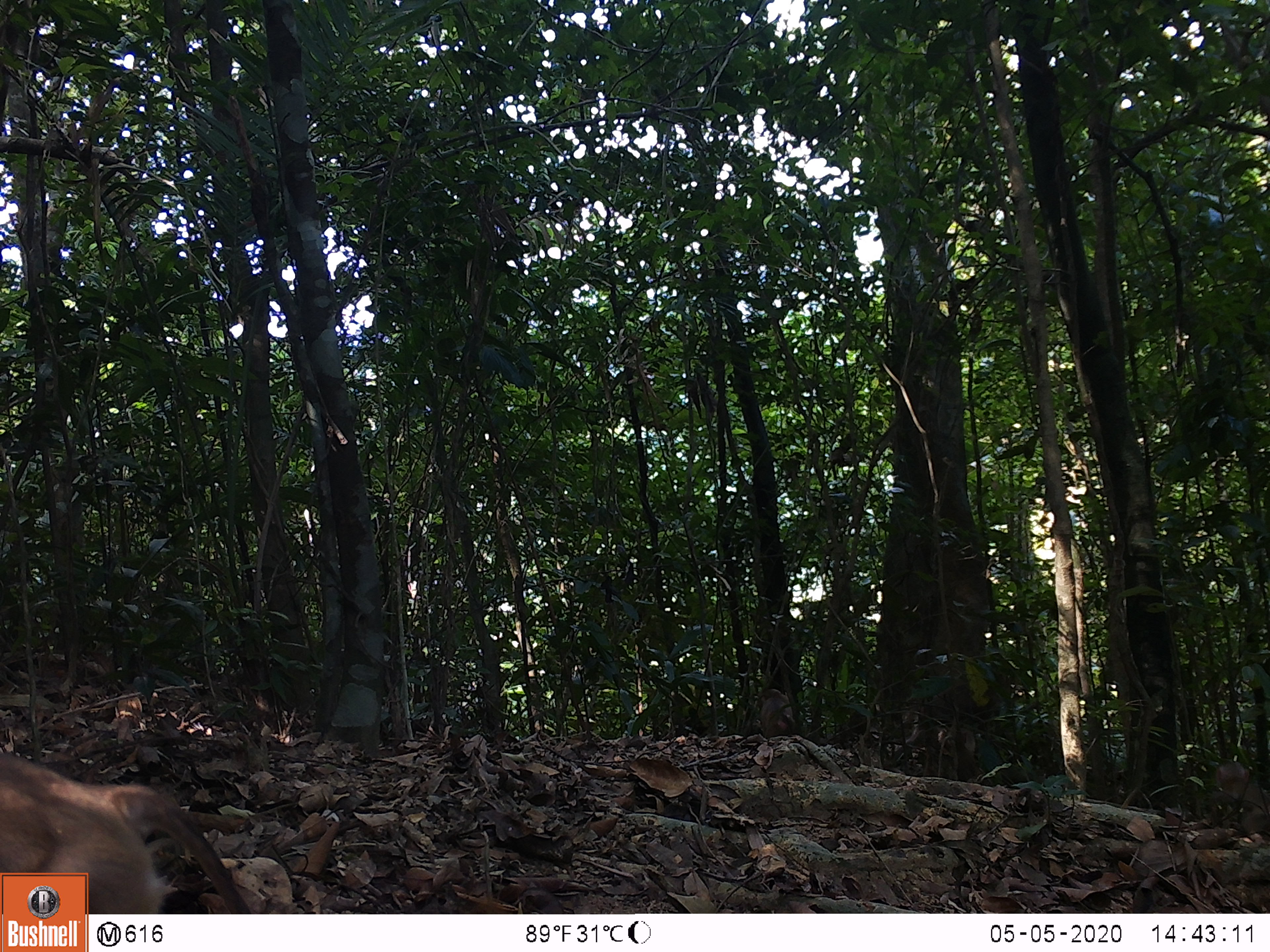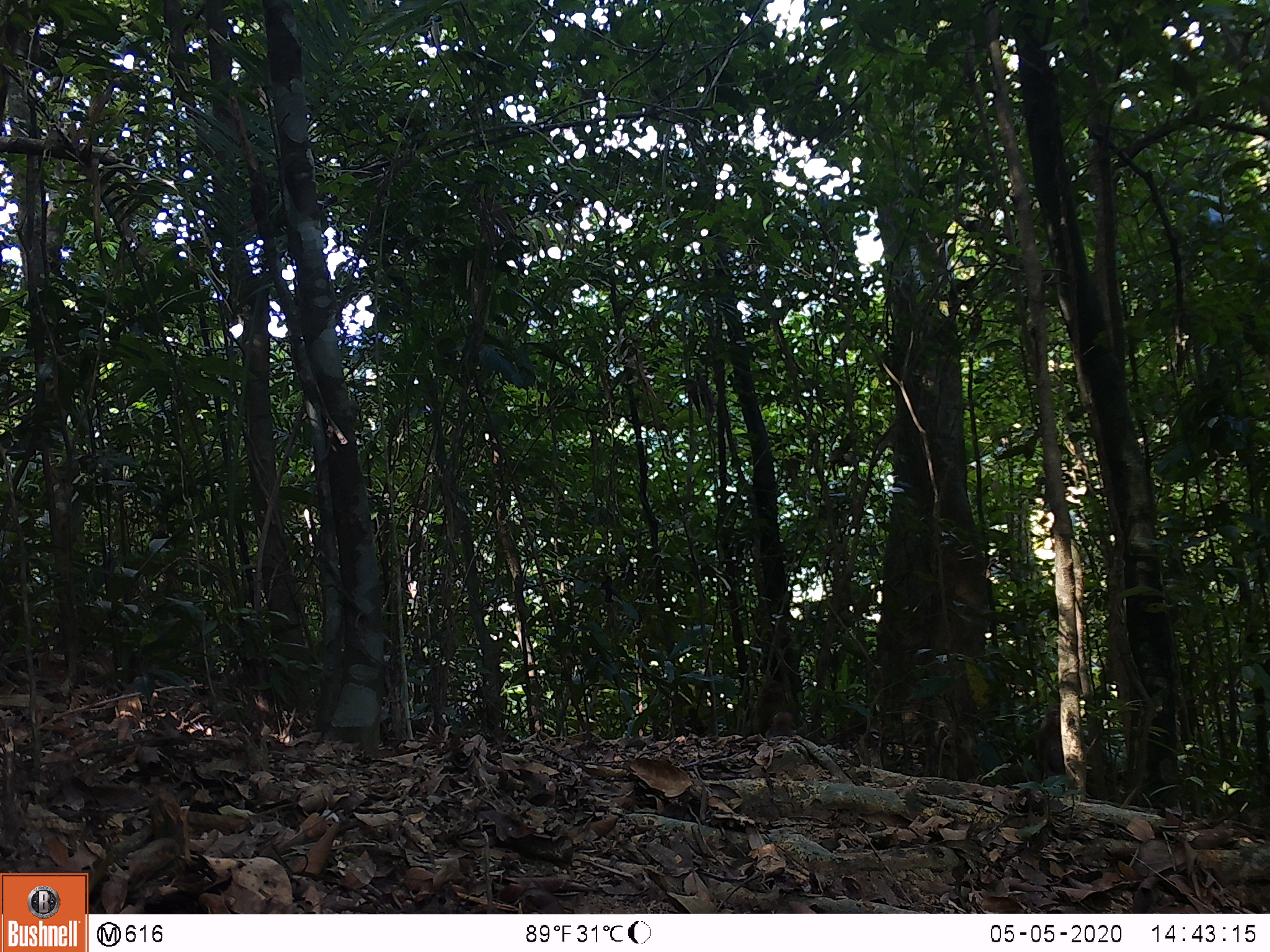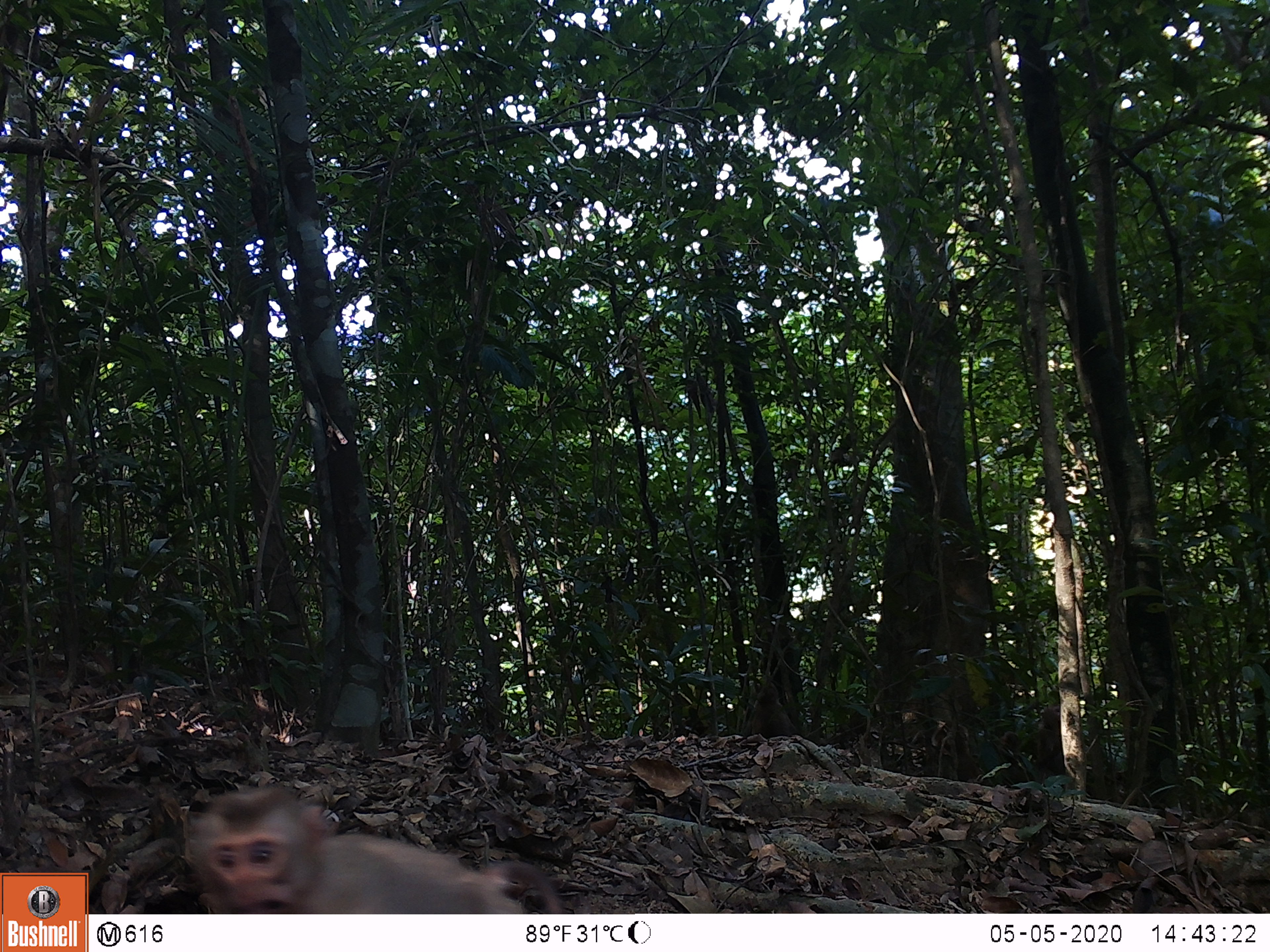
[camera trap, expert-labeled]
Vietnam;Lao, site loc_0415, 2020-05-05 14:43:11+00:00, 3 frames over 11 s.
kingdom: Animalia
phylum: Chordata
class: Mammalia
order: Primates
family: Cercopithecidae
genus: Macaca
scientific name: Macaca nemestrina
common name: pig-tailed macaque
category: pig tailed macaque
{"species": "pig tailed macaque (pig-tailed macaque) (Macaca nemestrina)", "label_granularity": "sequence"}